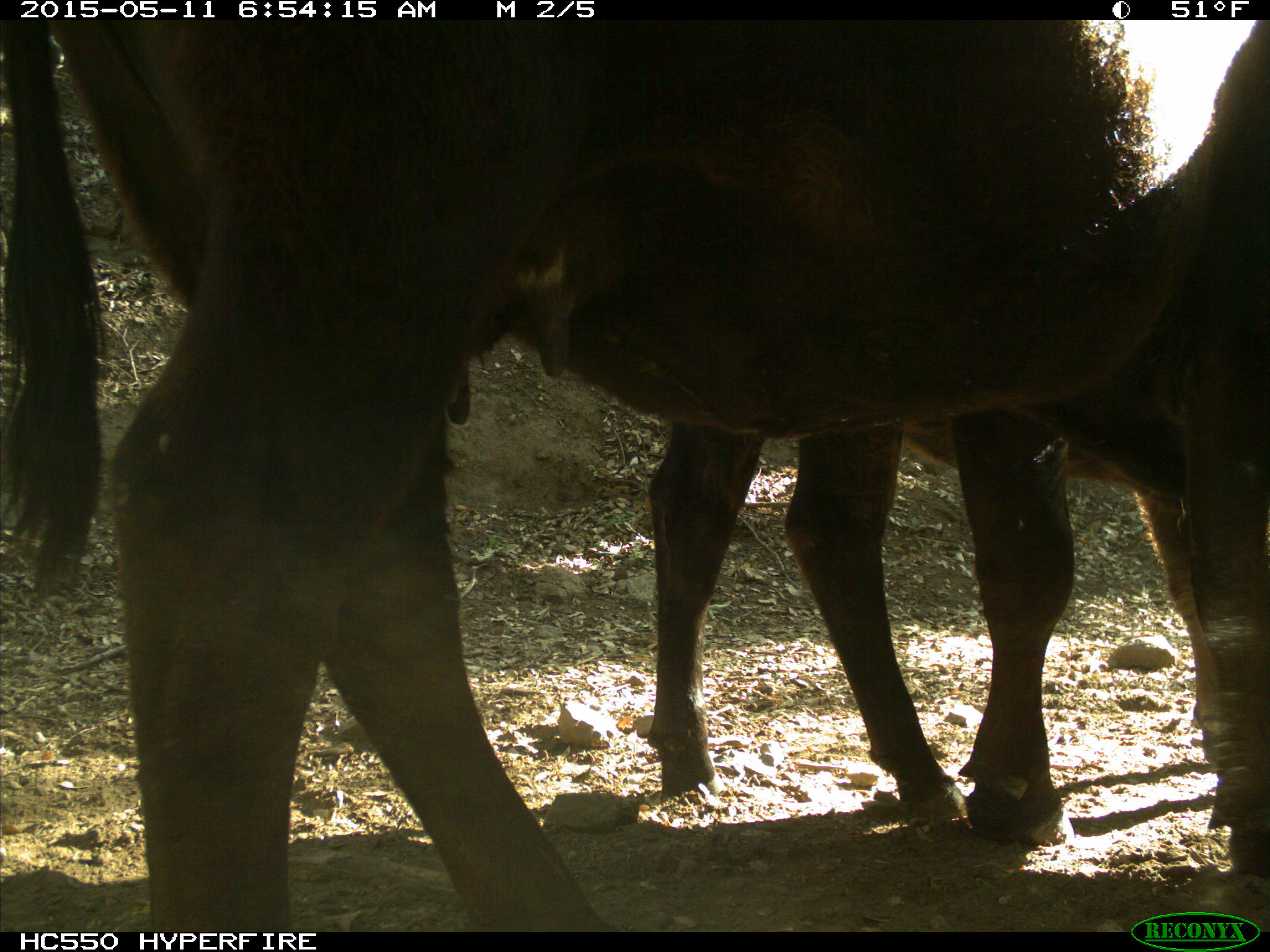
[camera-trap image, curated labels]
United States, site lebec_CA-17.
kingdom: Animalia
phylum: Chordata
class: Mammalia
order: Artiodactyla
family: Bovidae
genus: Bos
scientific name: Bos taurus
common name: domestic cow